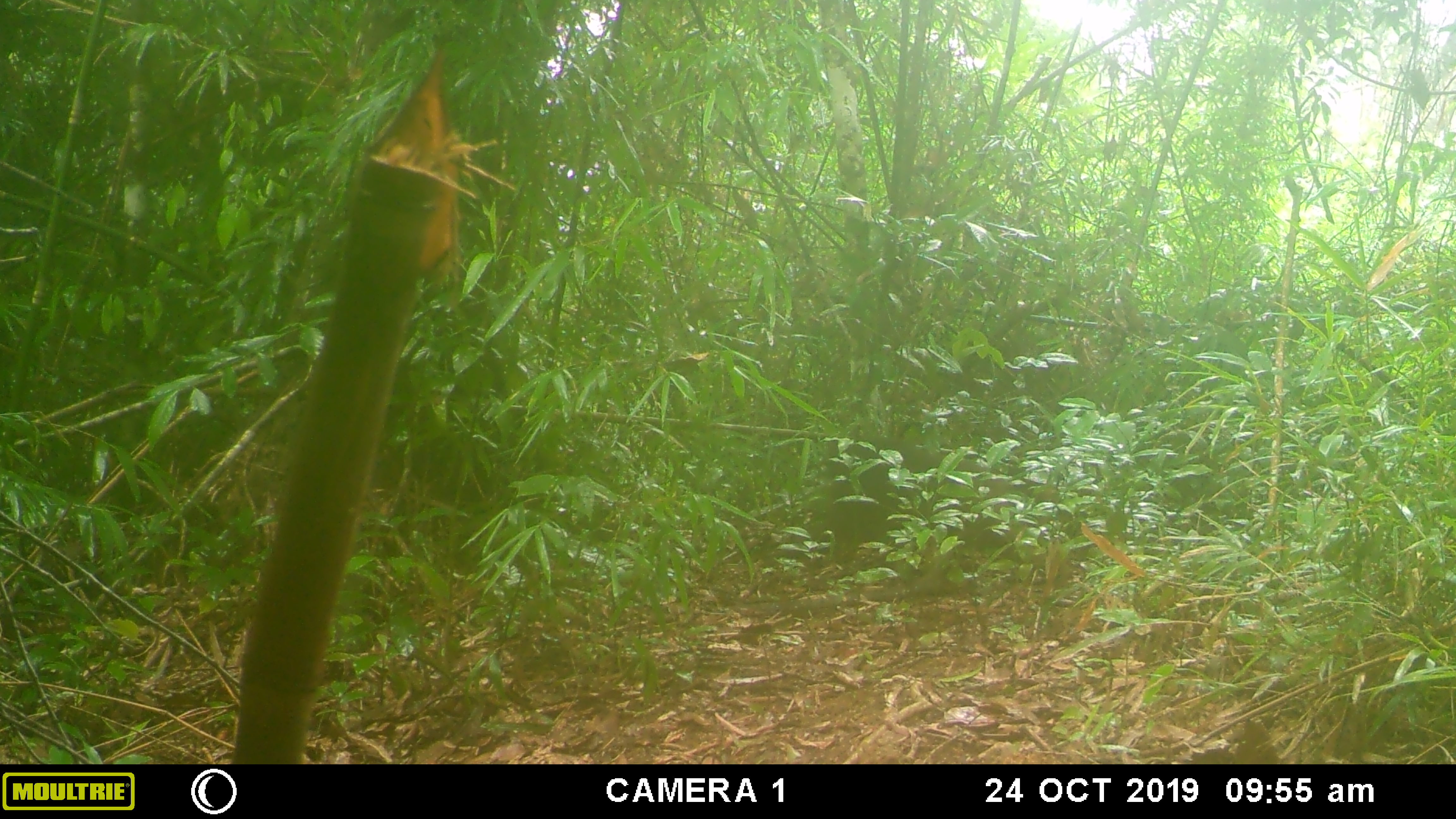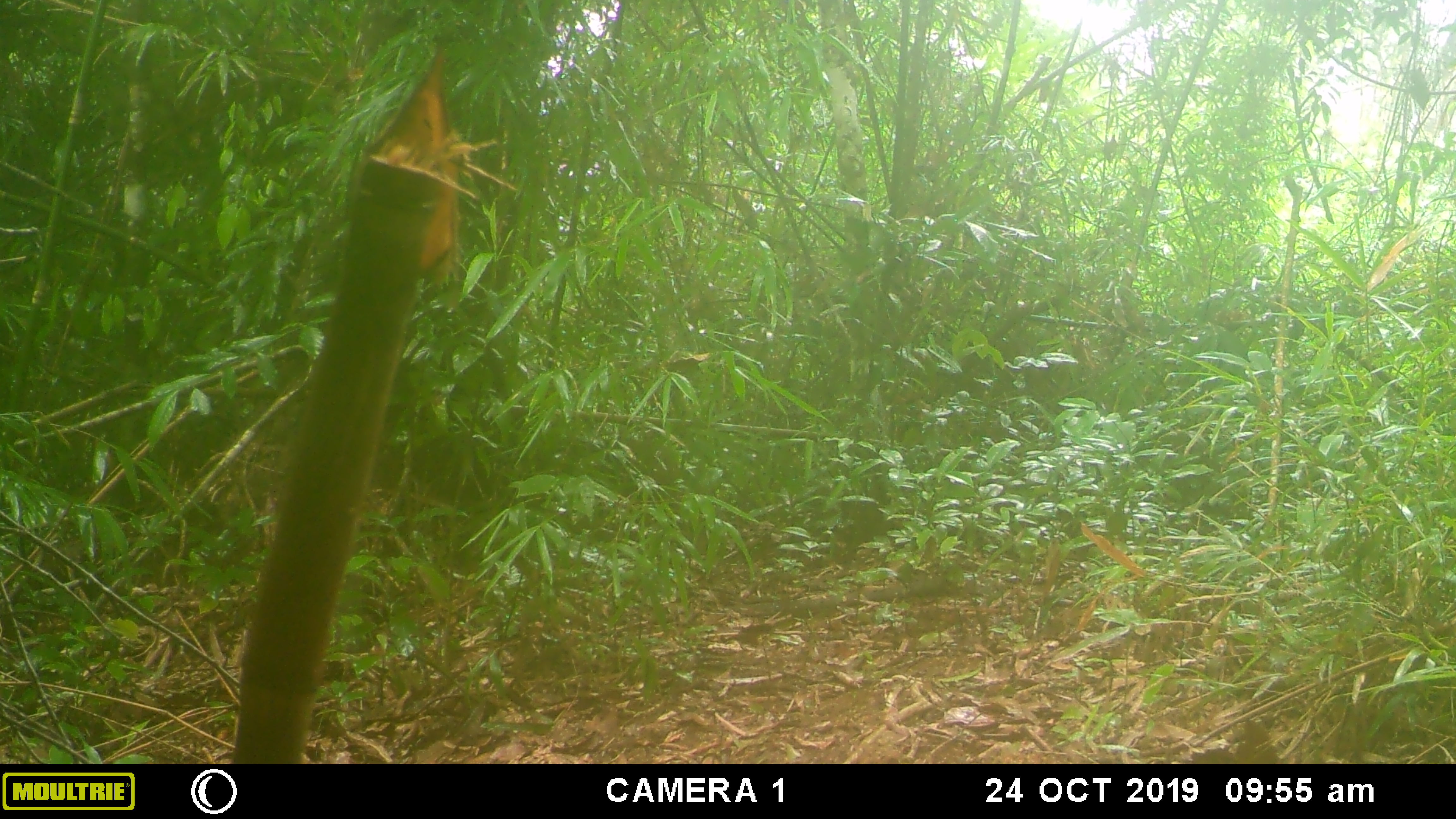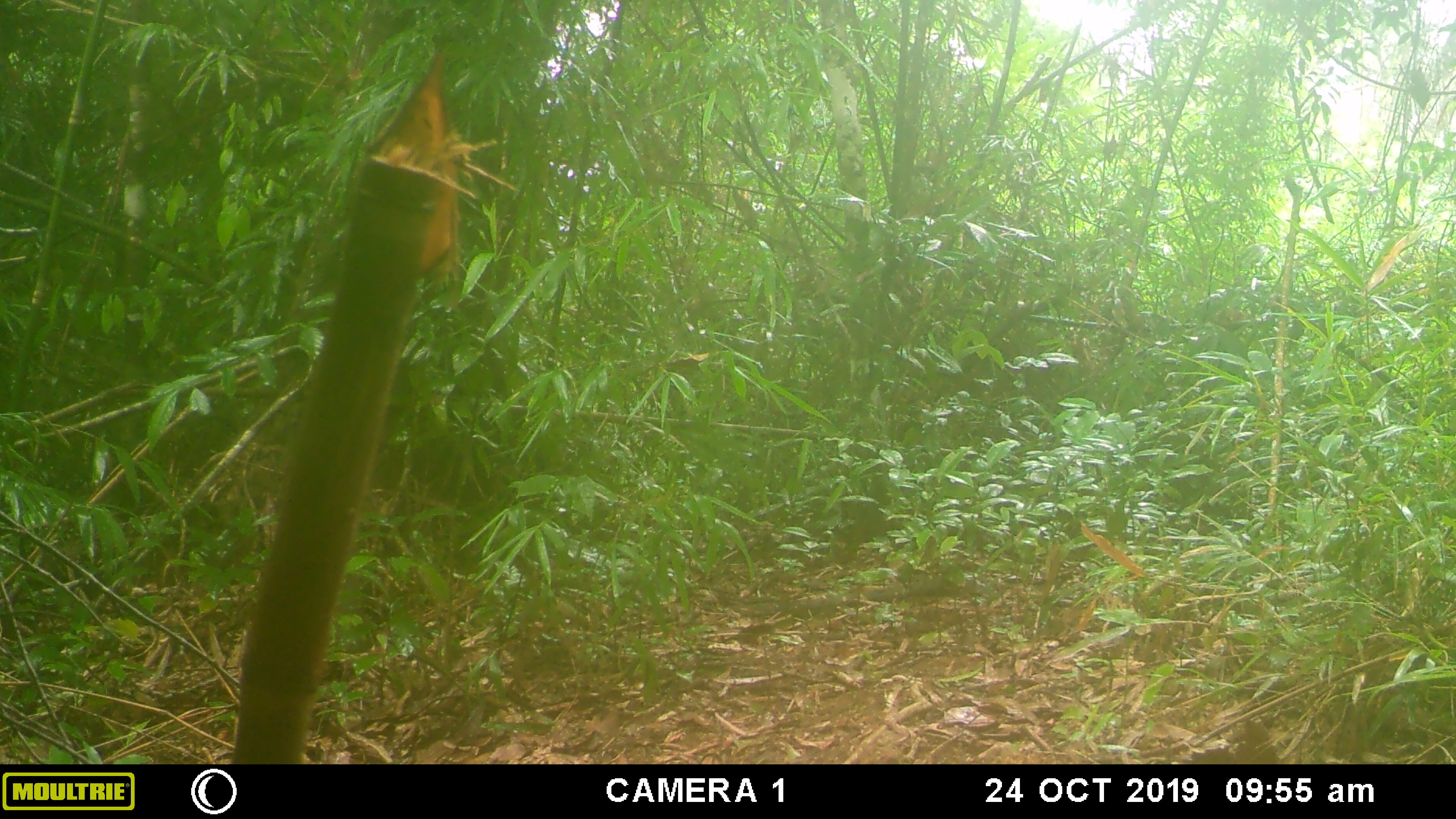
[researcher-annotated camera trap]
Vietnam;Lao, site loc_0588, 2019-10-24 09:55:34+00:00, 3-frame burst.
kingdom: Animalia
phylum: Chordata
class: Mammalia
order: Primates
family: Cercopithecidae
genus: Macaca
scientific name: Macaca arctoides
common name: stump-tailed macaque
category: stump tailed macaque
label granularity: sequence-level